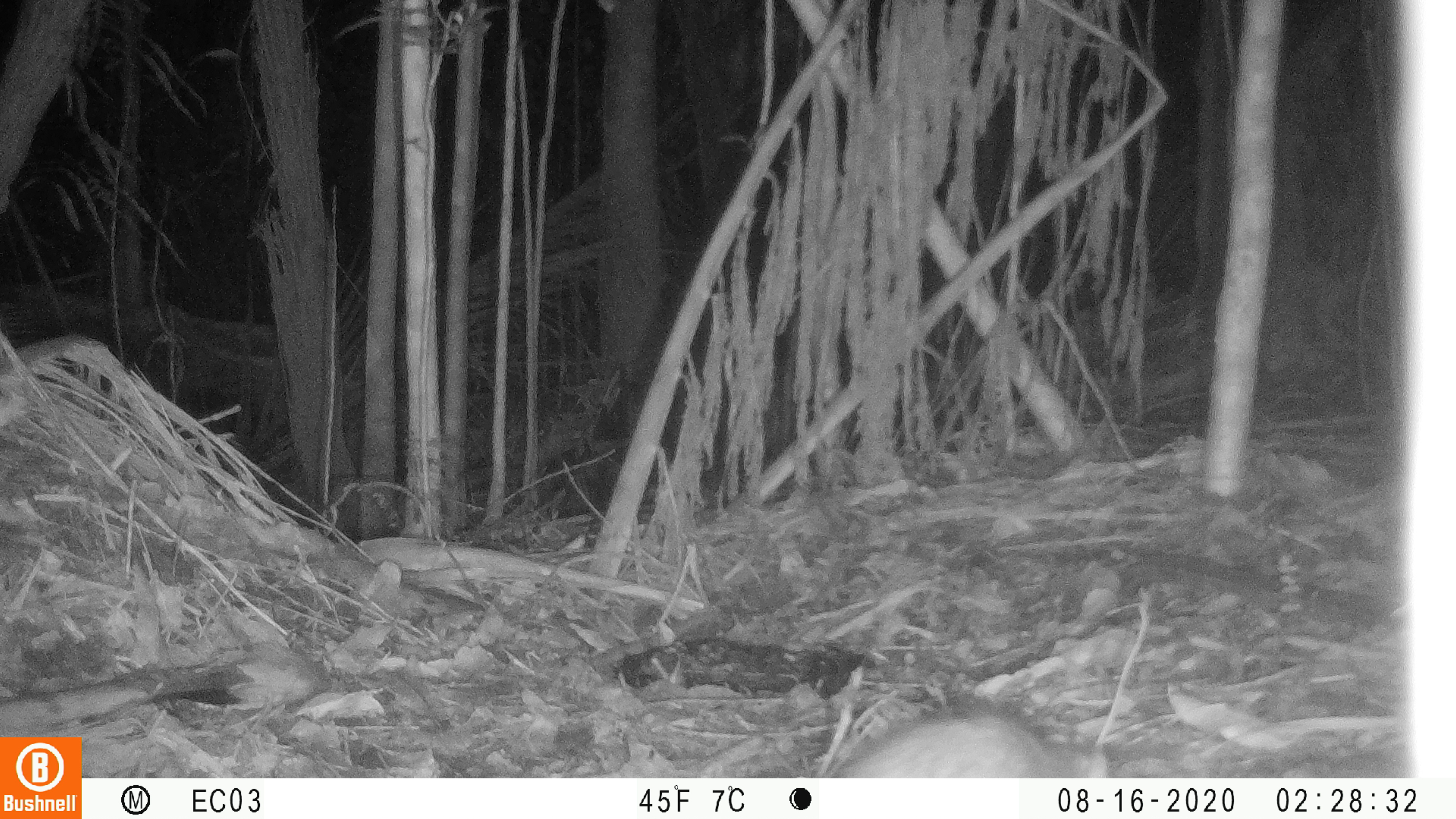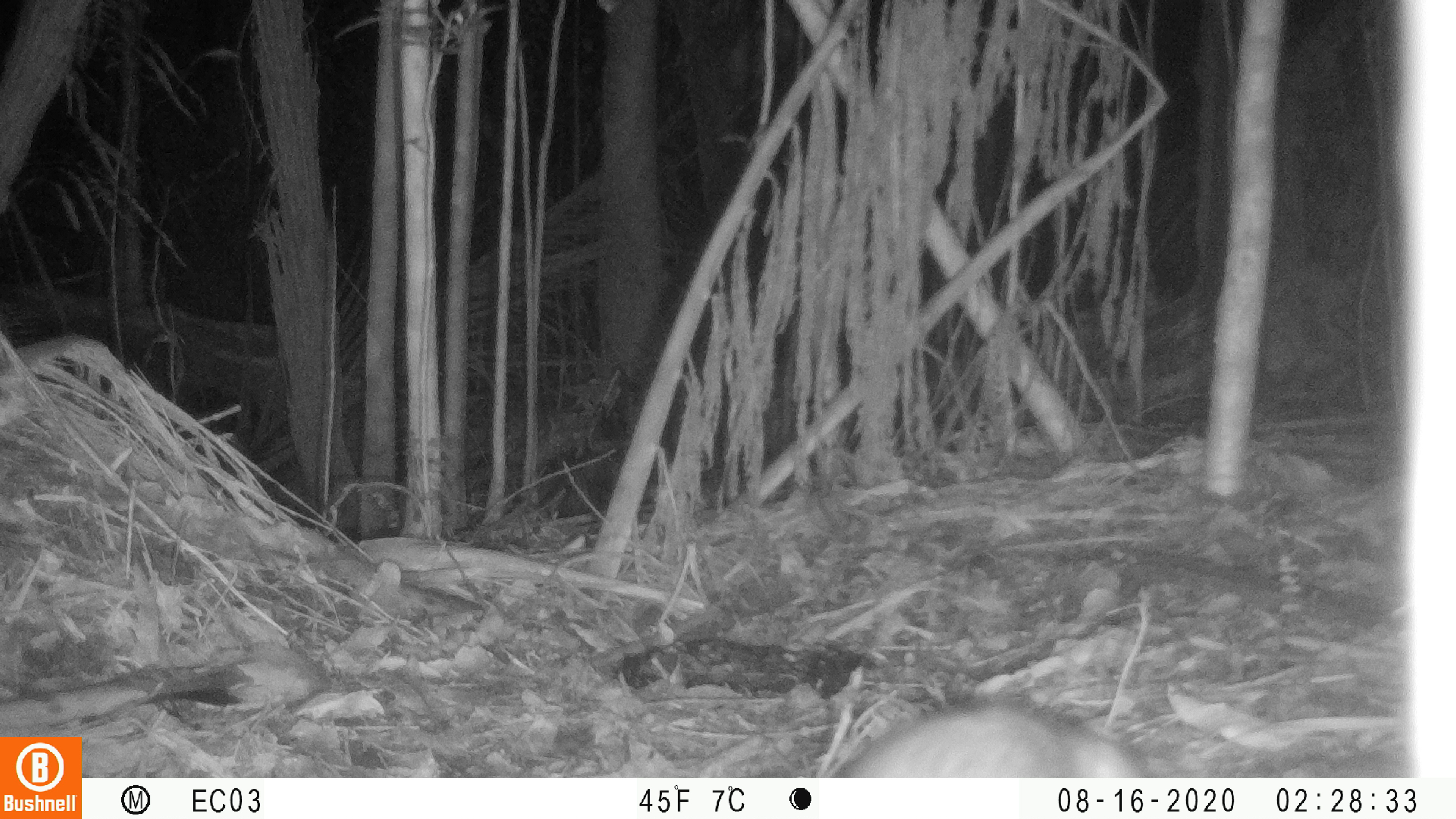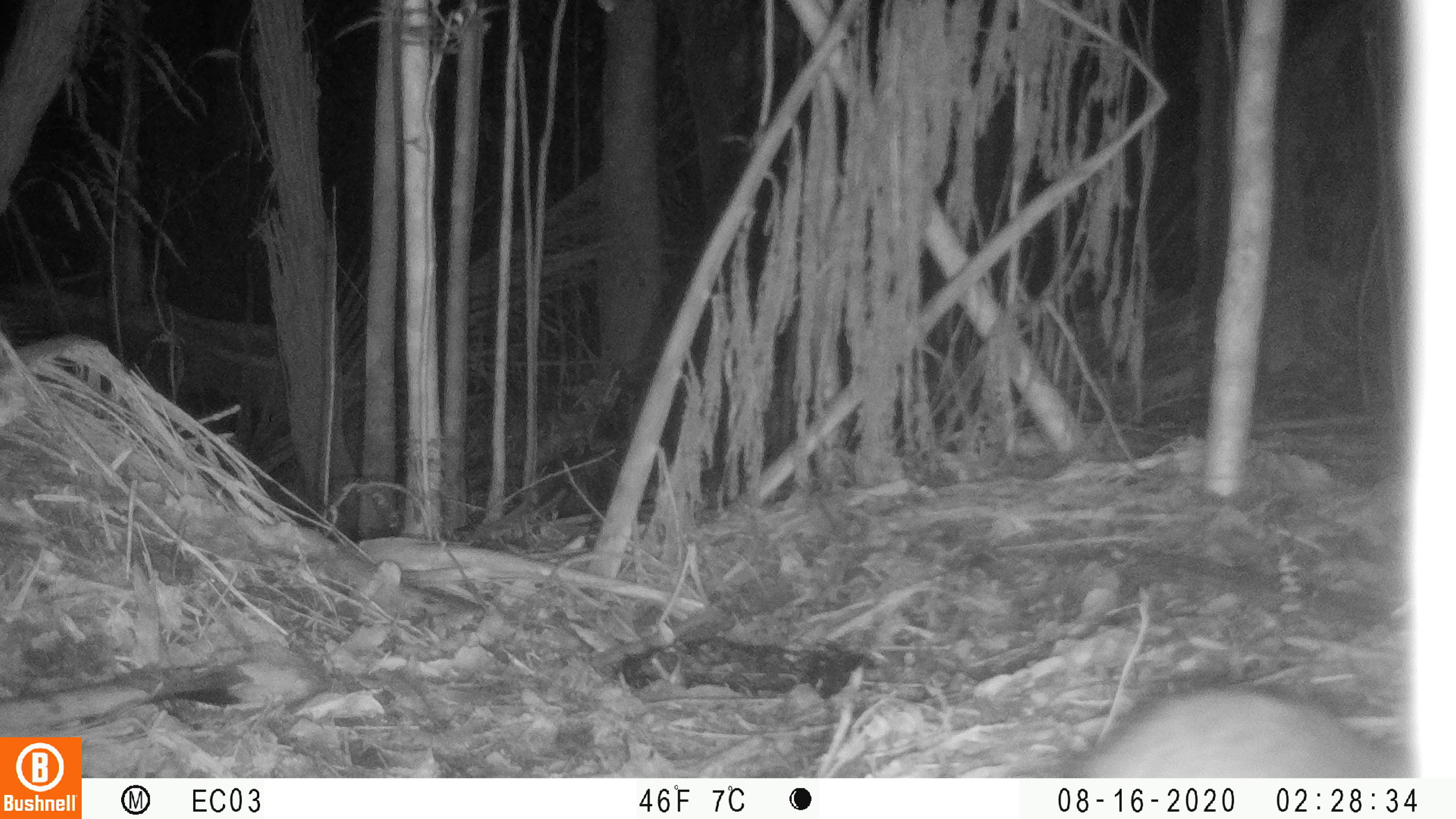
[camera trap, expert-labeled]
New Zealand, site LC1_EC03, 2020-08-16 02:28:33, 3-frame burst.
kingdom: Animalia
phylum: Chordata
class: Mammalia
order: Rodentia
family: Muridae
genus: Rattus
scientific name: Rattus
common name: rat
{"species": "rat (Rattus)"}